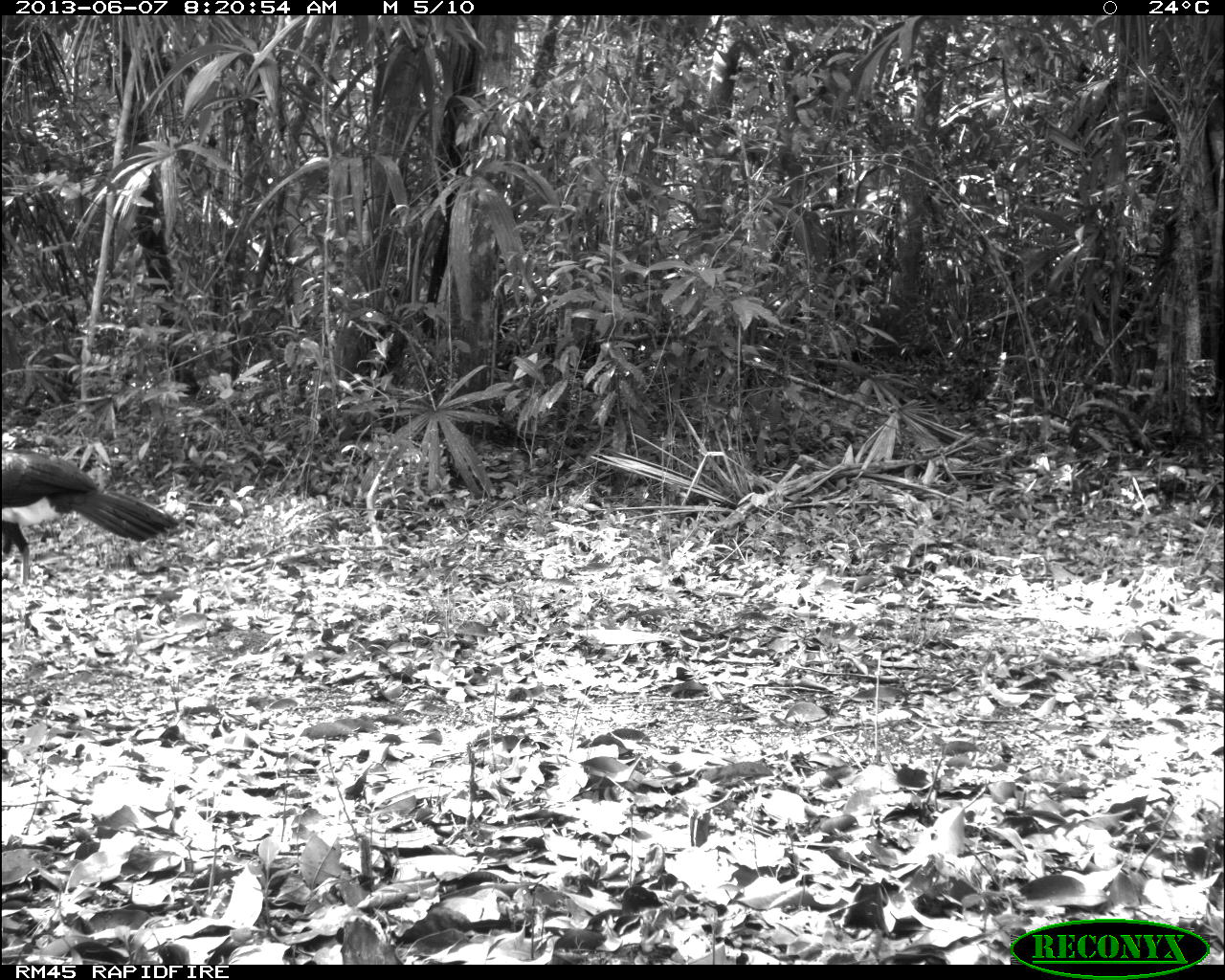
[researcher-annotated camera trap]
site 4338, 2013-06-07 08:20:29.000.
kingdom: Animalia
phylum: Chordata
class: Aves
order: Galliformes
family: Cracidae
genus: Crax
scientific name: Crax rubra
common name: great curassow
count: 1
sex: male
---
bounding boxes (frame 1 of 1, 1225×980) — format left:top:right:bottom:
crax rubra: 2:450:180:588